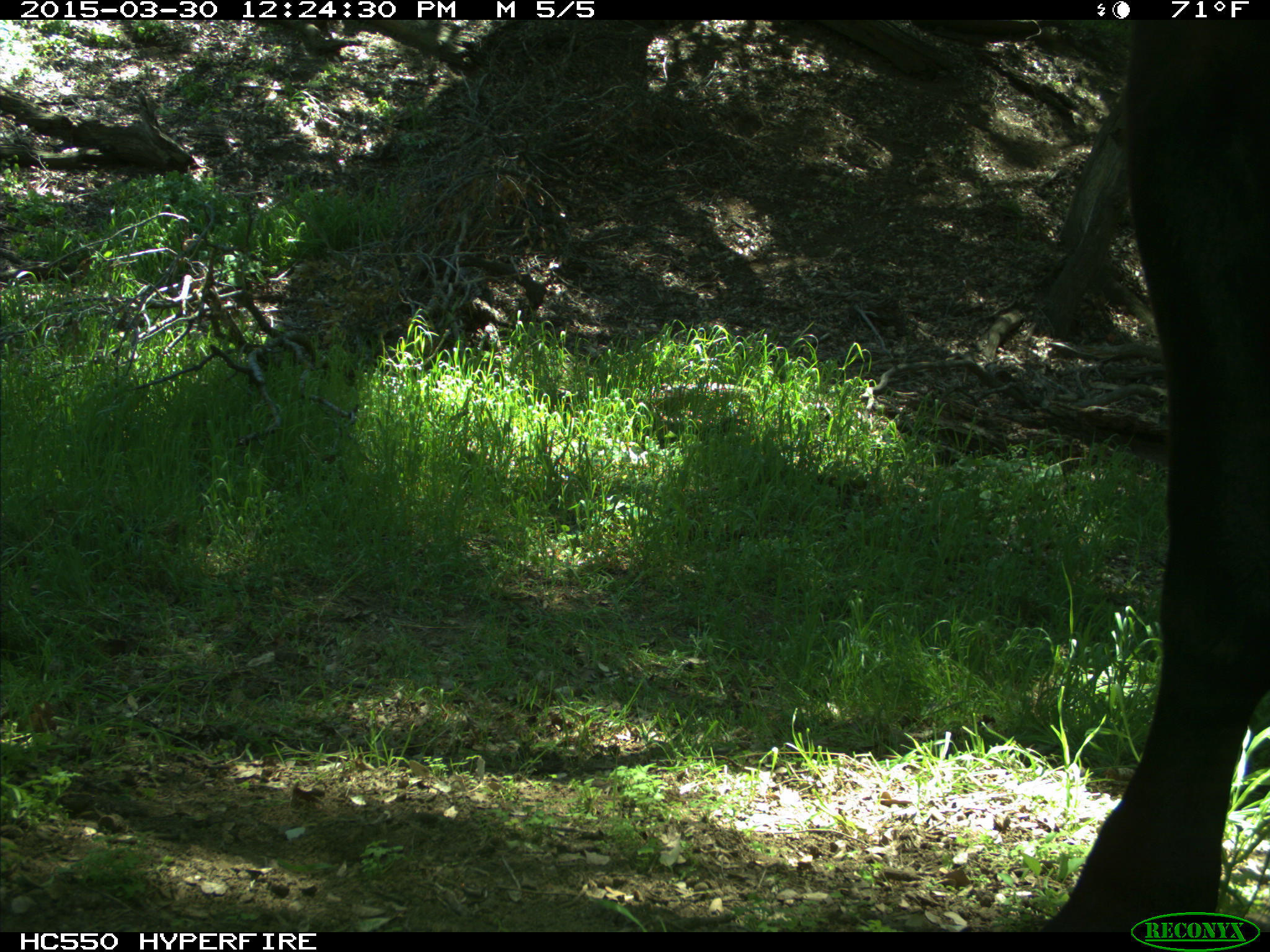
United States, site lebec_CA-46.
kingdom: Animalia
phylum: Chordata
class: Mammalia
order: Artiodactyla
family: Bovidae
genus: Bos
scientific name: Bos taurus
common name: domestic cow